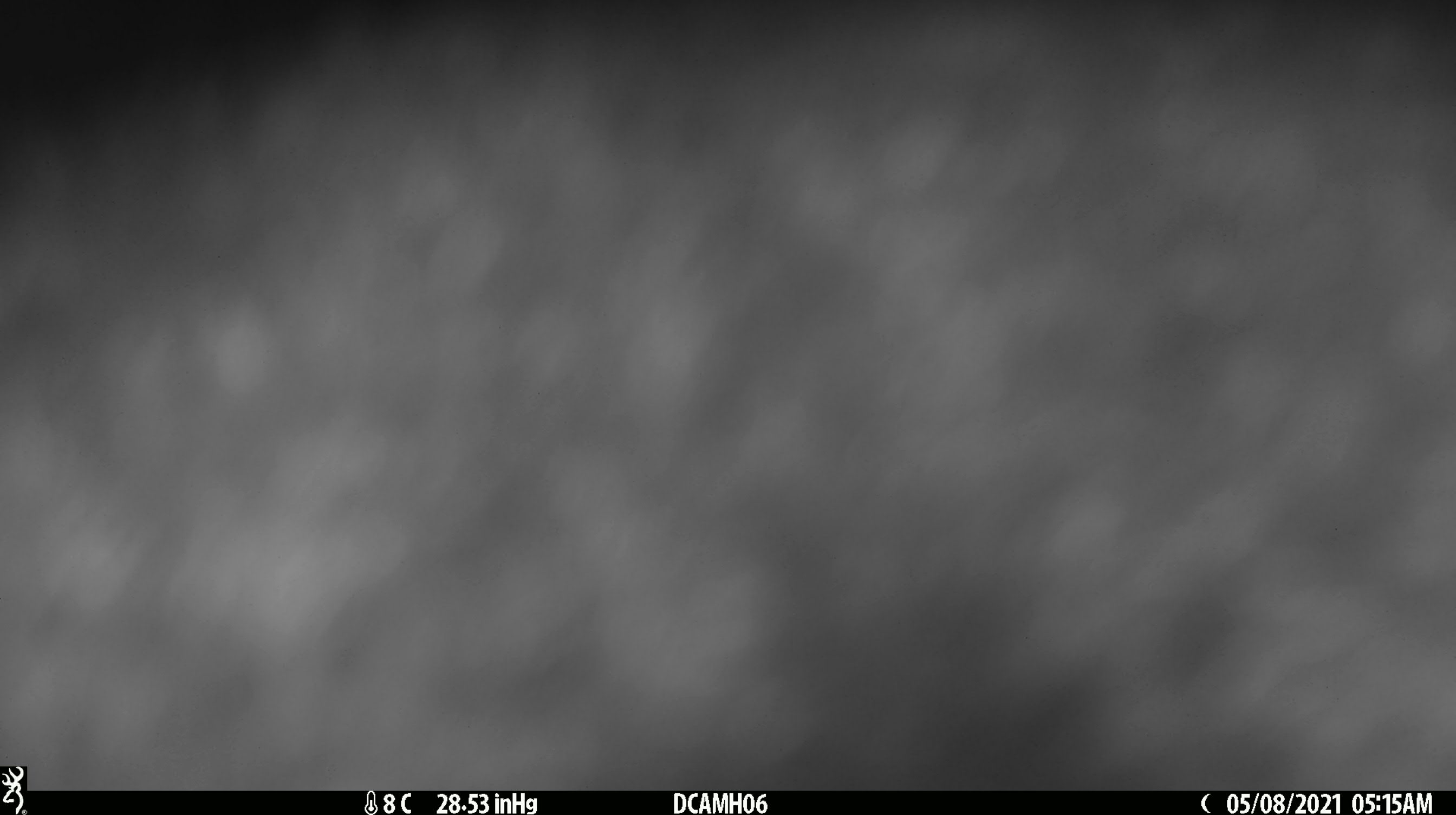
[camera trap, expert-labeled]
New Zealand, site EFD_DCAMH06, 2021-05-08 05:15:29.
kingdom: Animalia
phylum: Chordata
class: Mammalia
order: Diprotodontia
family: Phalangeridae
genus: Trichosurus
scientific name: Trichosurus vulpecula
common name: common brushtail possum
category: possum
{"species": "possum (common brushtail possum) (Trichosurus vulpecula)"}